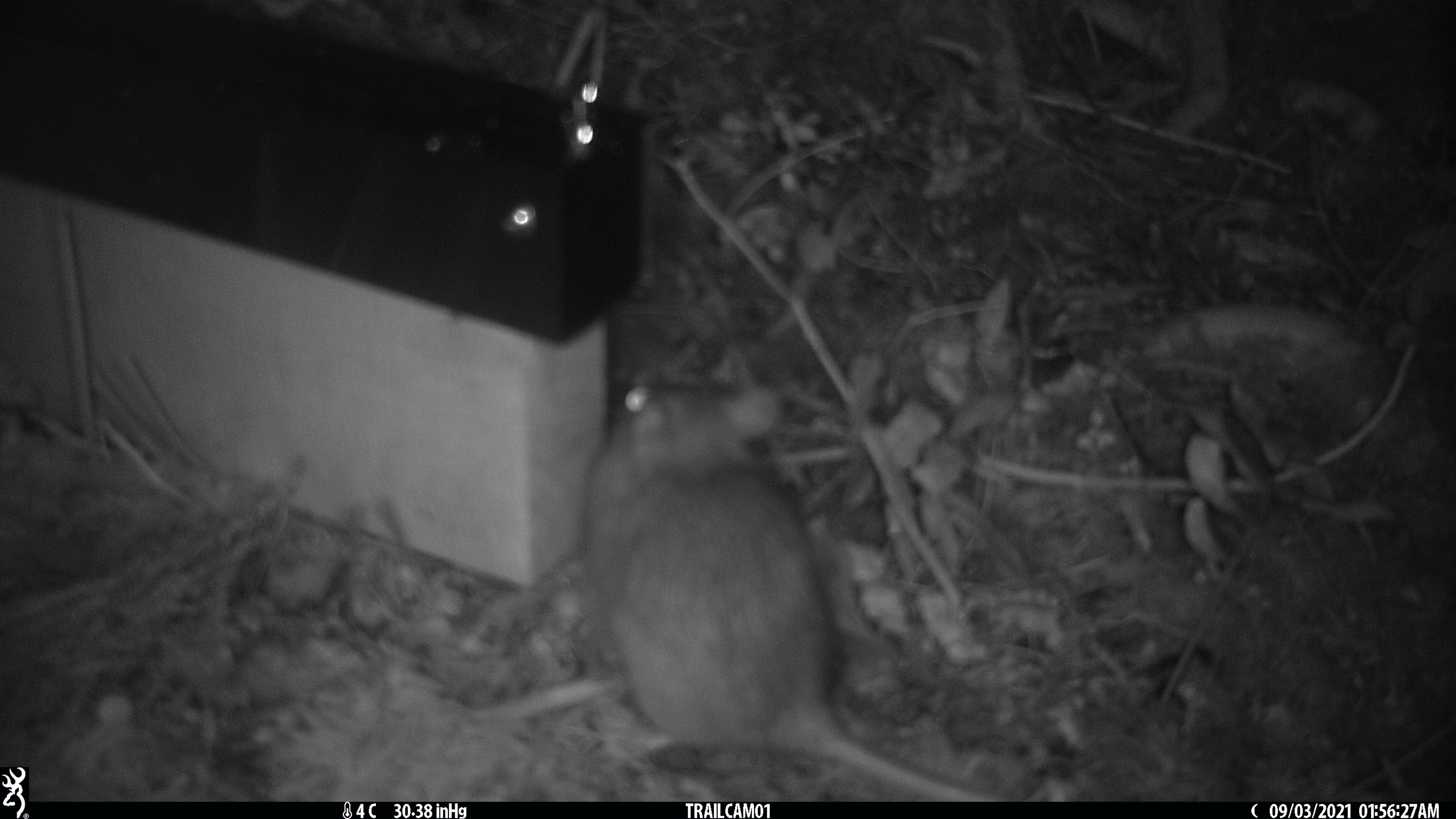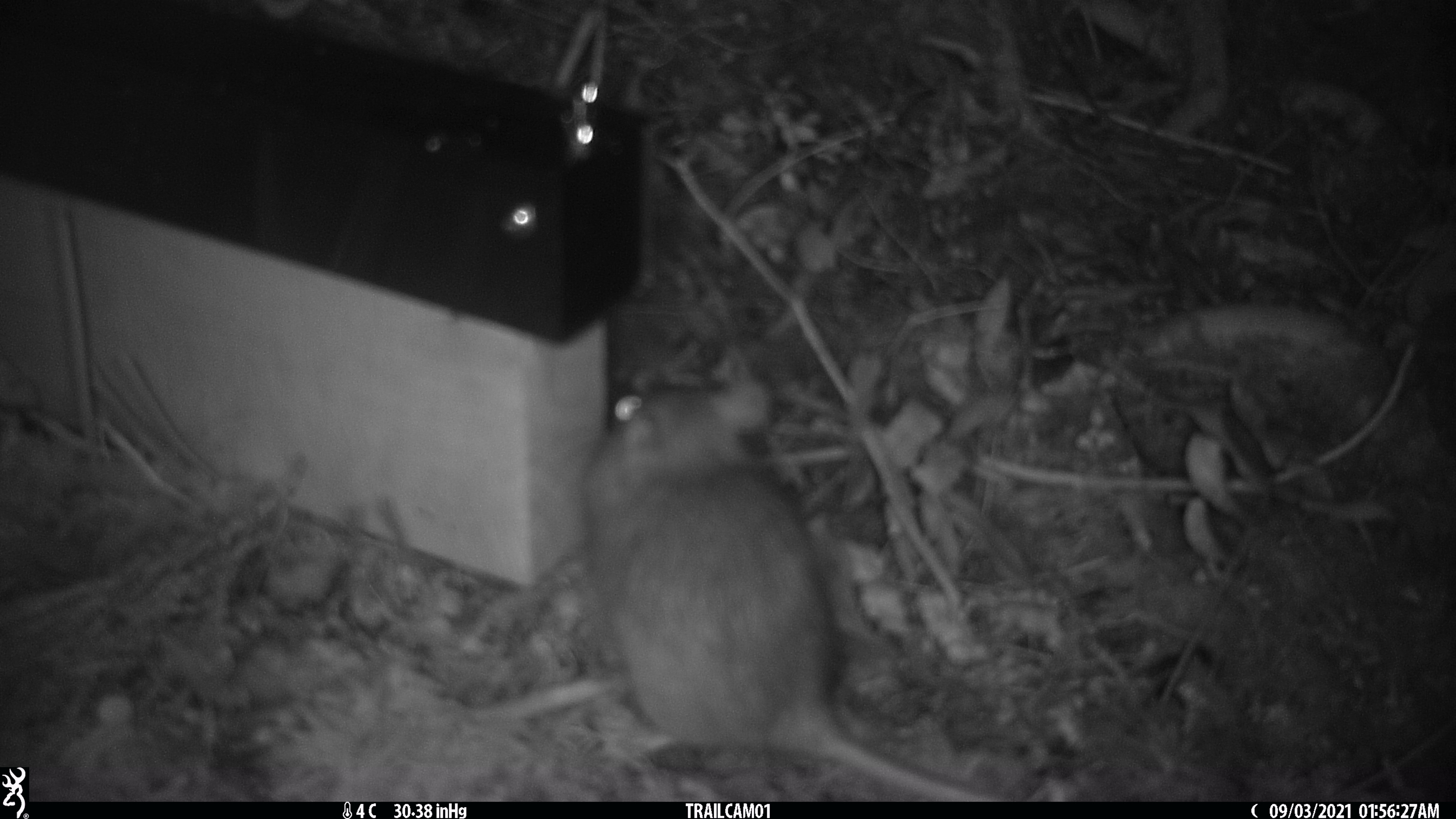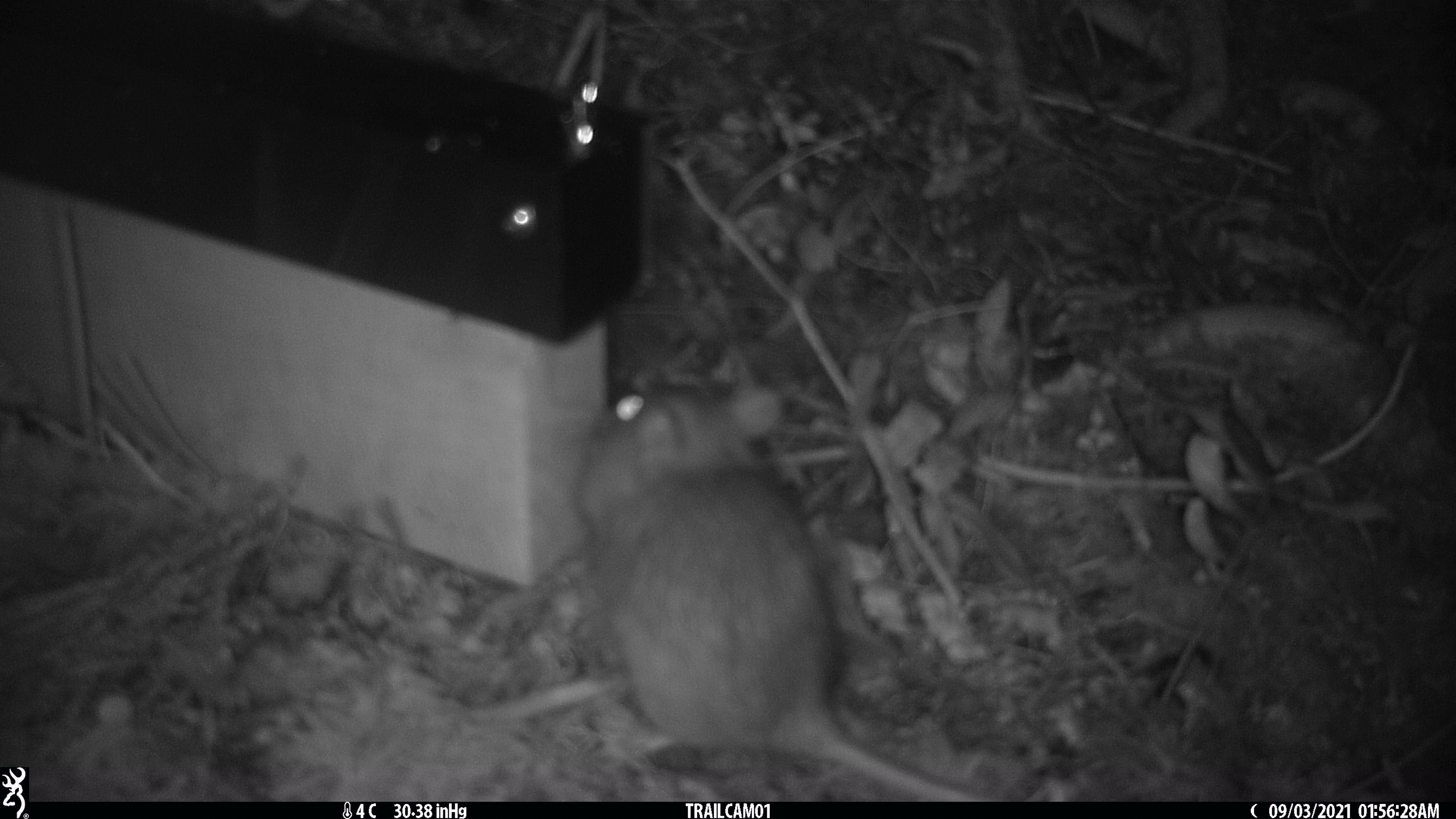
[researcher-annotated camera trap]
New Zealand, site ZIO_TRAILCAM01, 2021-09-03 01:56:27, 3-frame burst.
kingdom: Animalia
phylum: Chordata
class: Mammalia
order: Rodentia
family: Muridae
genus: Rattus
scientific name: Rattus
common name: rat